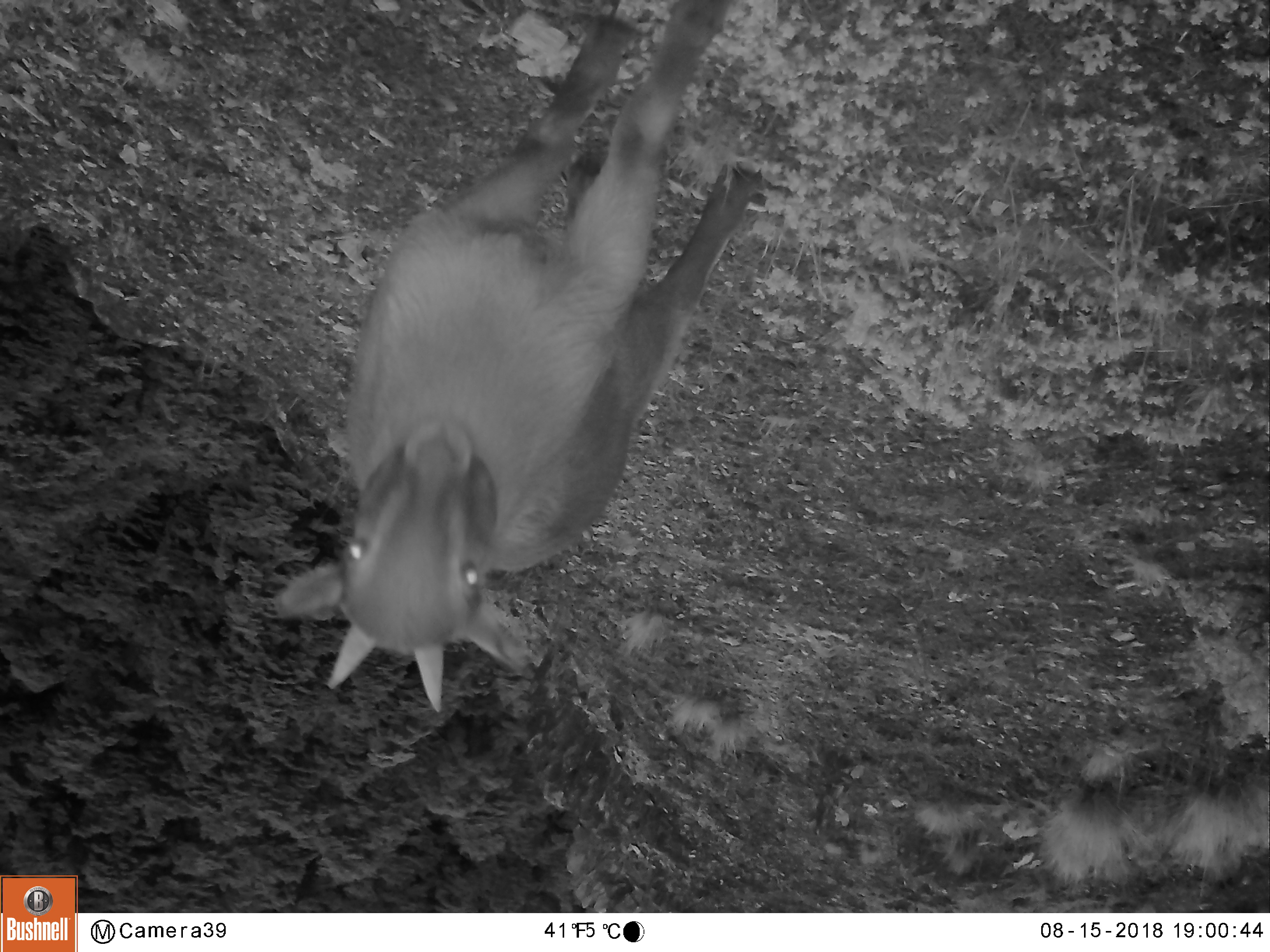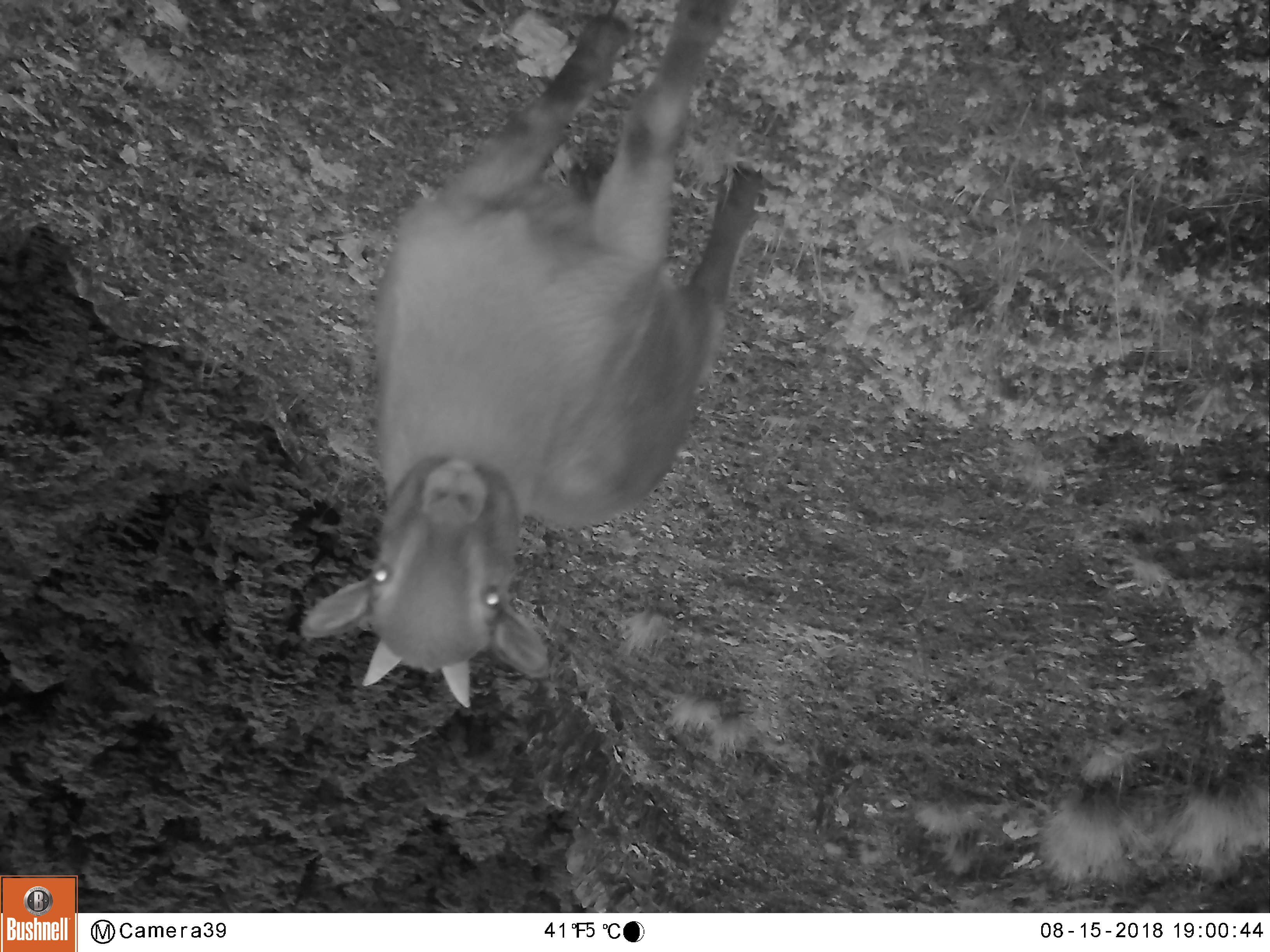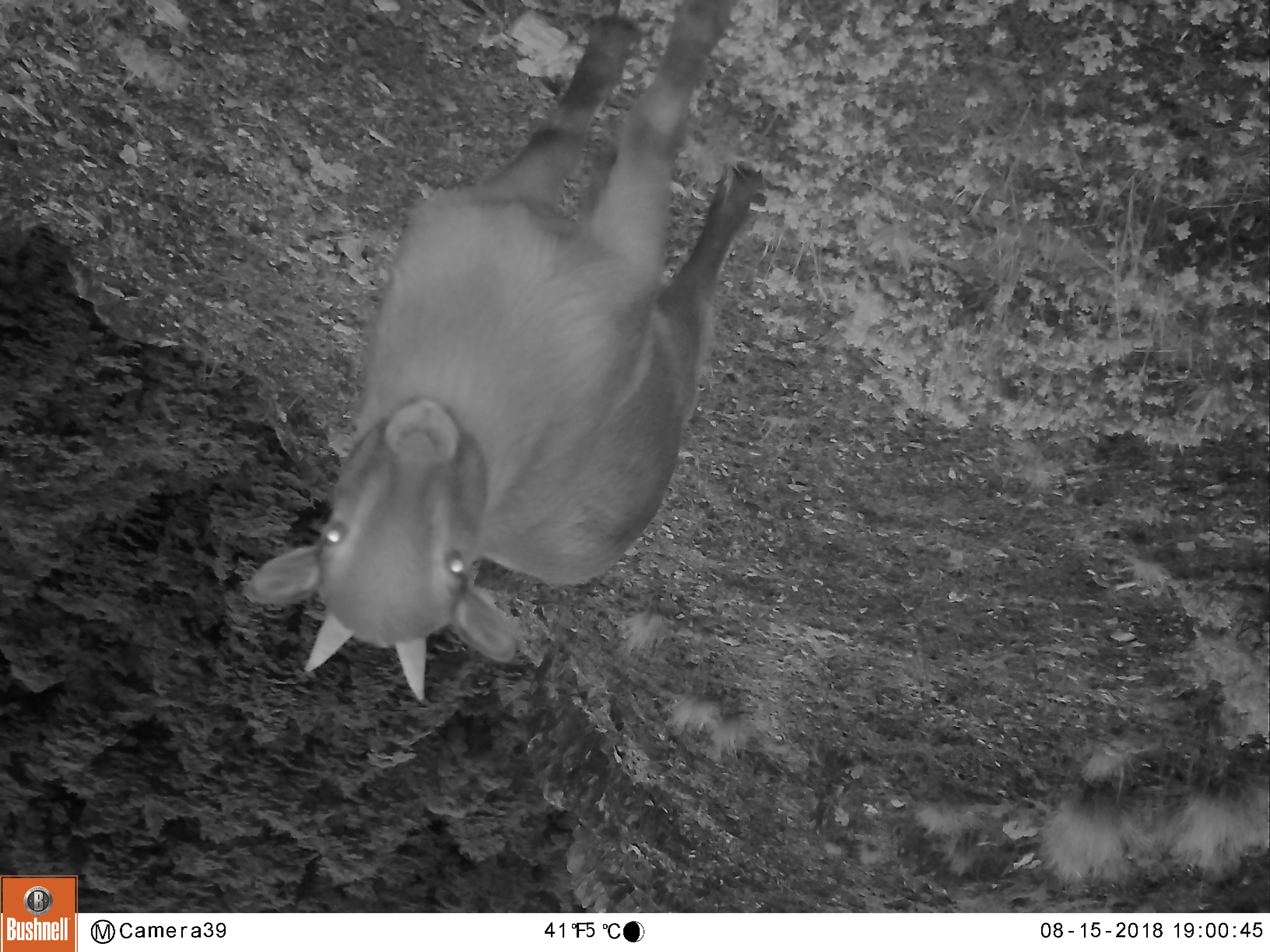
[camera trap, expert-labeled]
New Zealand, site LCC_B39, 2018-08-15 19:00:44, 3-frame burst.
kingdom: Animalia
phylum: Chordata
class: Mammalia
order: Artiodactyla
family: Bovidae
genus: Nilgiritragus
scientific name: Nilgiritragus hylocrius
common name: tahr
Tahr (Nilgiritragus hylocrius).